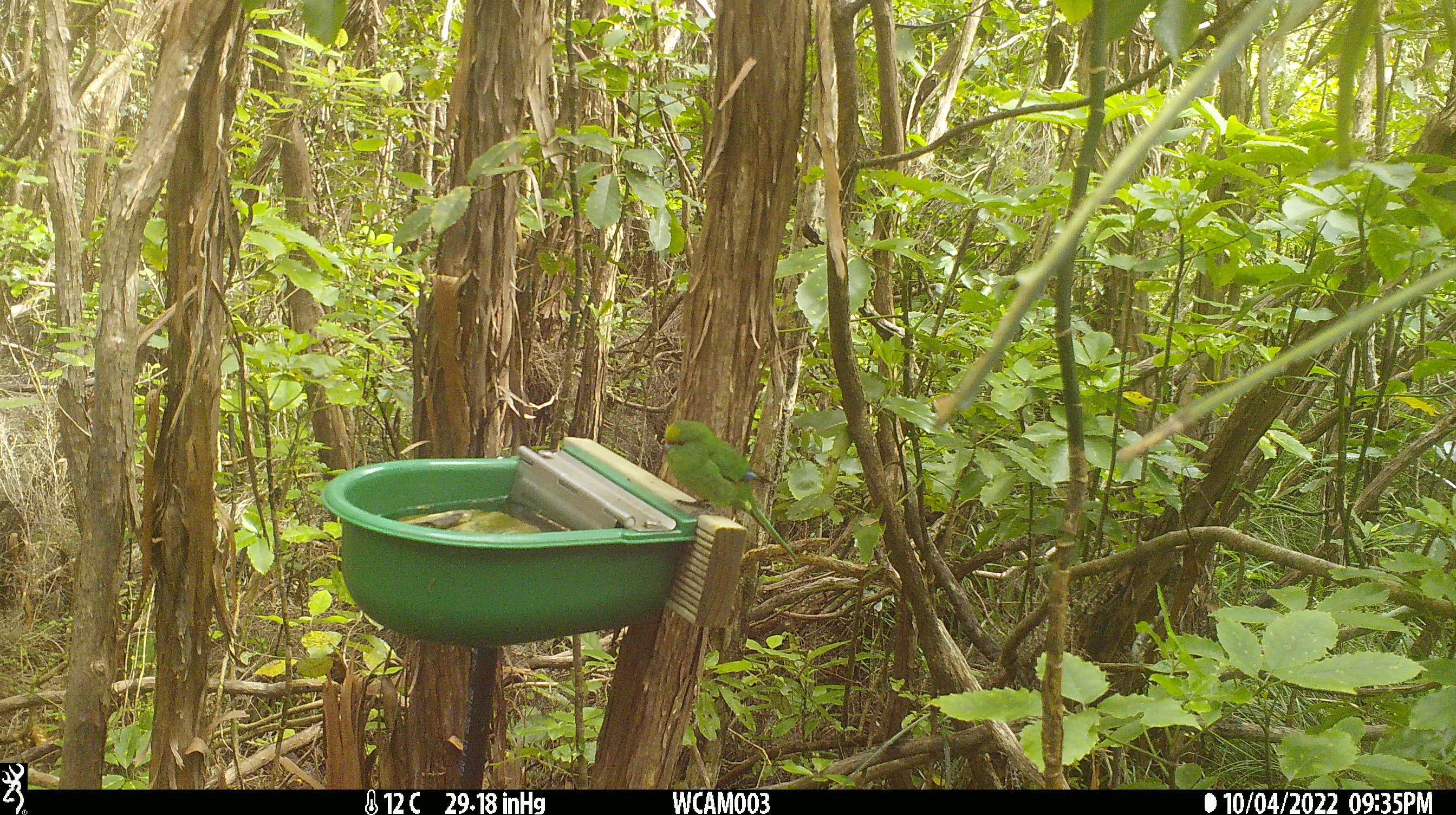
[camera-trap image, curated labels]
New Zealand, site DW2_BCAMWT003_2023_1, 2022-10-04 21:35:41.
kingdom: Animalia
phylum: Chordata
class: Aves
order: Psittaciformes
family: Psittaculidae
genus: Cyanoramphus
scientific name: Cyanoramphus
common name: parakeet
Parakeet (Cyanoramphus).